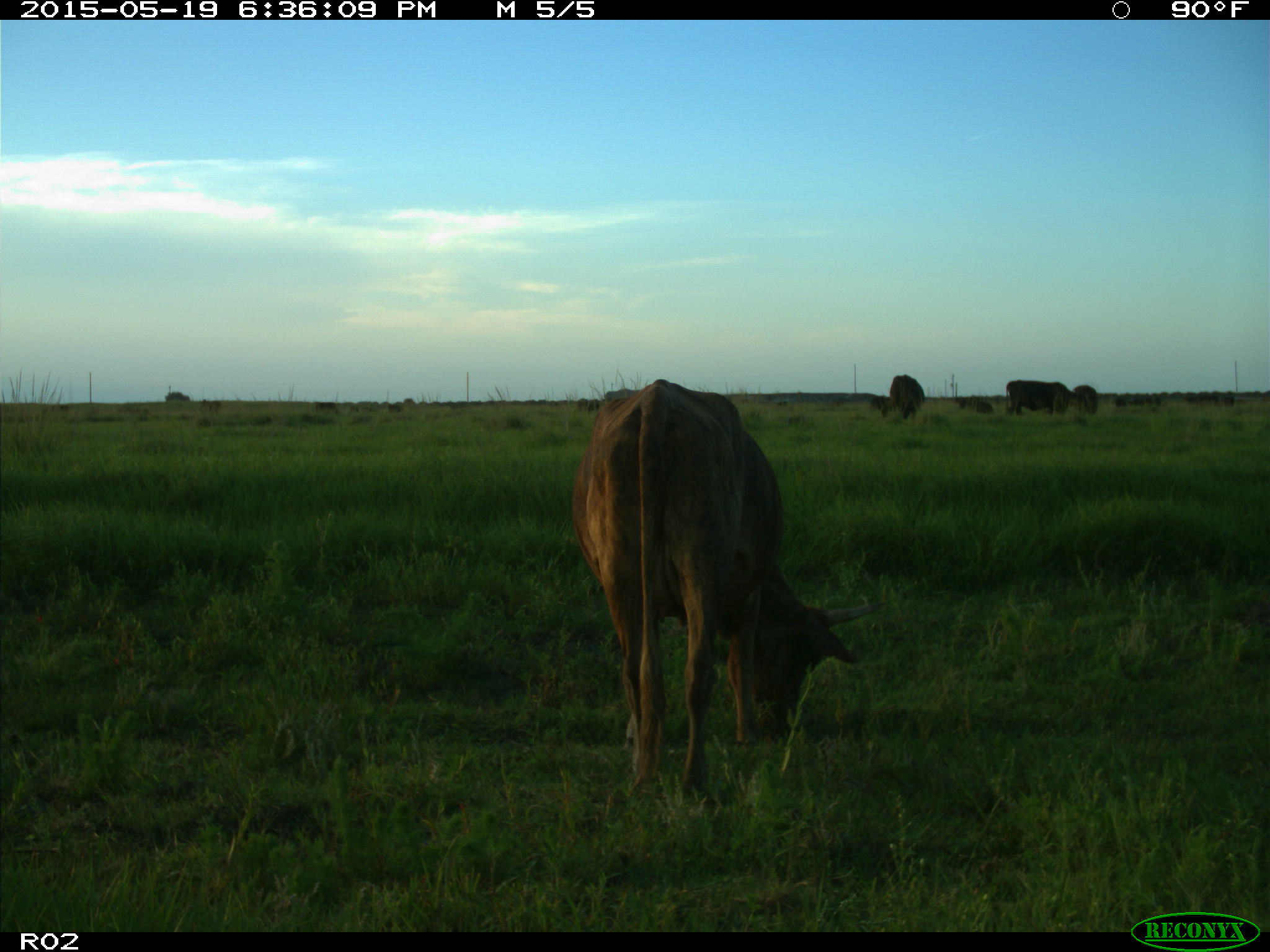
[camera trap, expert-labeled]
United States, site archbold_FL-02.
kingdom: Animalia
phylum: Chordata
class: Mammalia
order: Artiodactyla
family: Bovidae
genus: Bos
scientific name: Bos taurus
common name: domestic cow